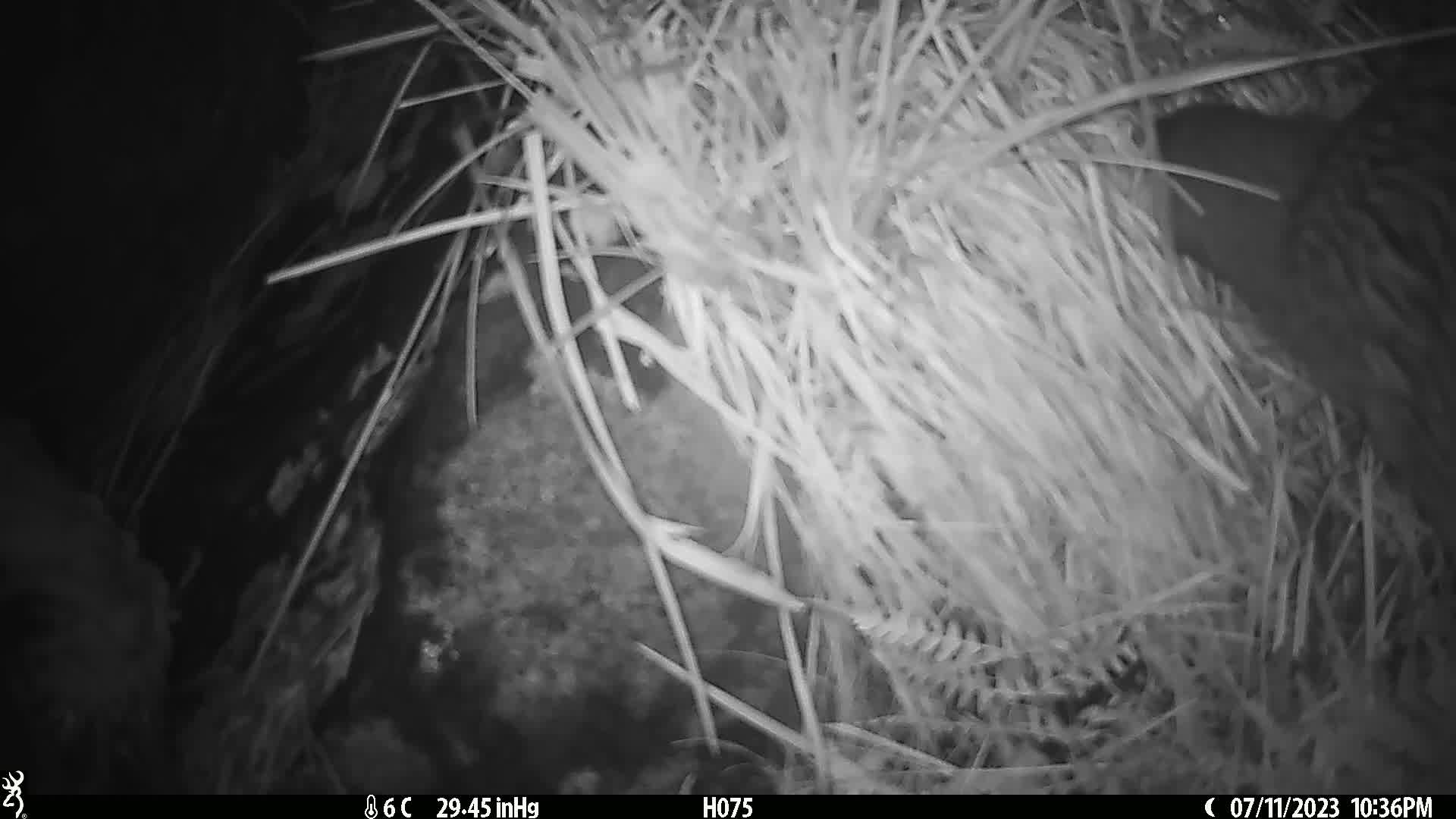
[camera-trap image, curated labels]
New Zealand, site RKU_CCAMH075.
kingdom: Animalia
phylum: Chordata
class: Aves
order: Apterygiformes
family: Apterygidae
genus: Apteryx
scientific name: Apteryx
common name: kiwi